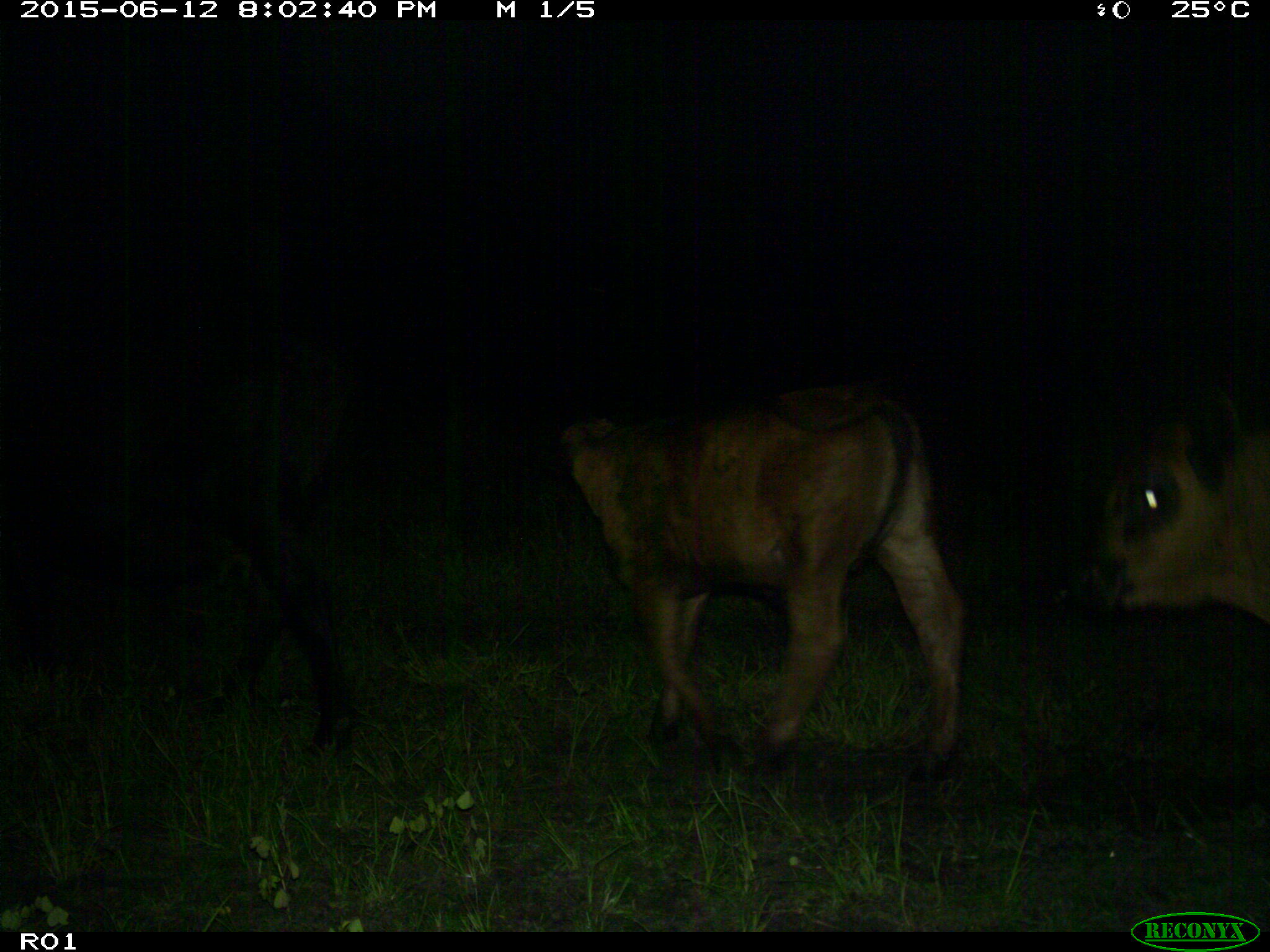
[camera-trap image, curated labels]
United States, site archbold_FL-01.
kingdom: Animalia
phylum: Chordata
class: Mammalia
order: Artiodactyla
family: Bovidae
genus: Bos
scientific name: Bos taurus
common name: domestic cow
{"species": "Bos taurus (domestic cow)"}